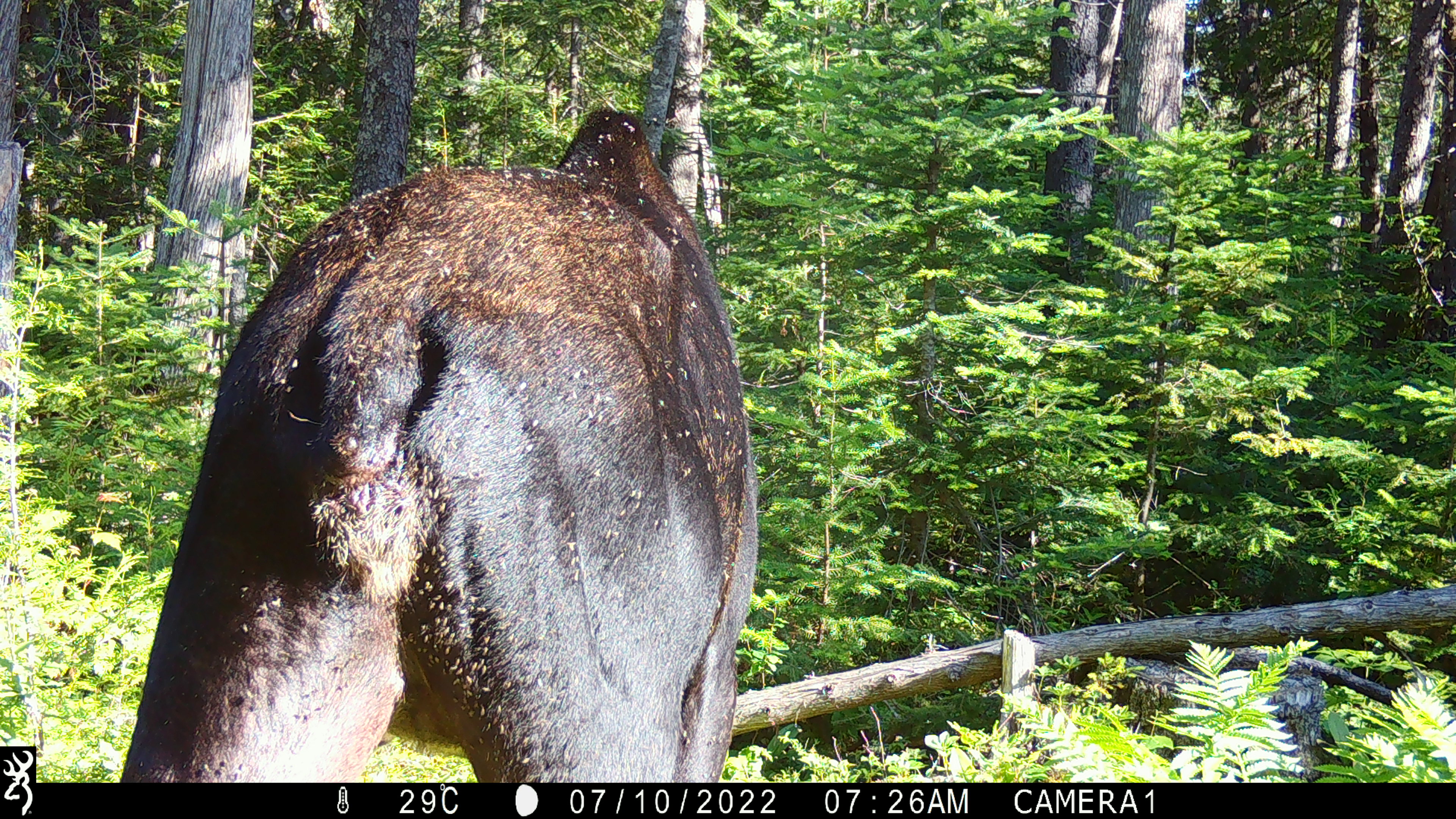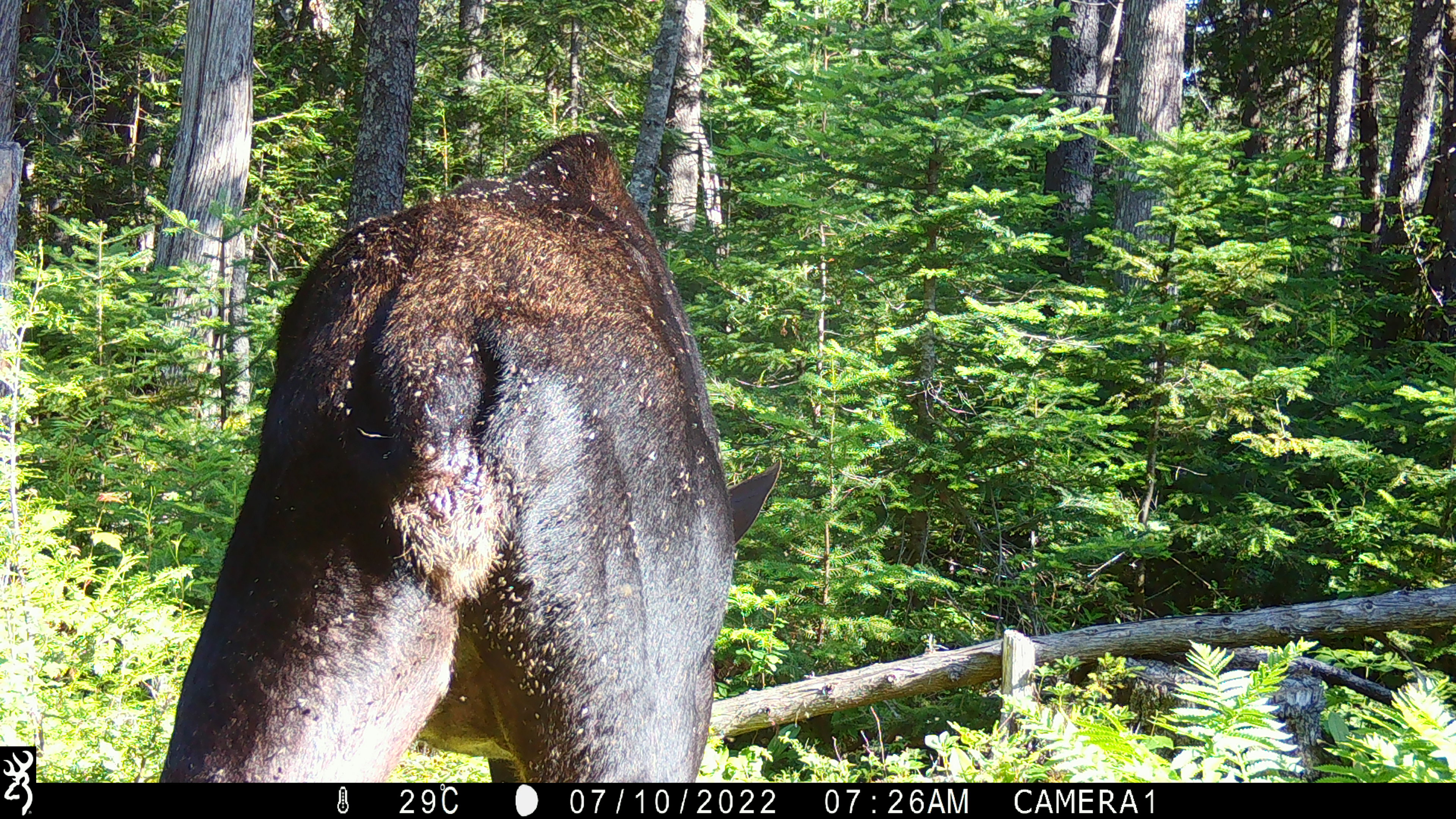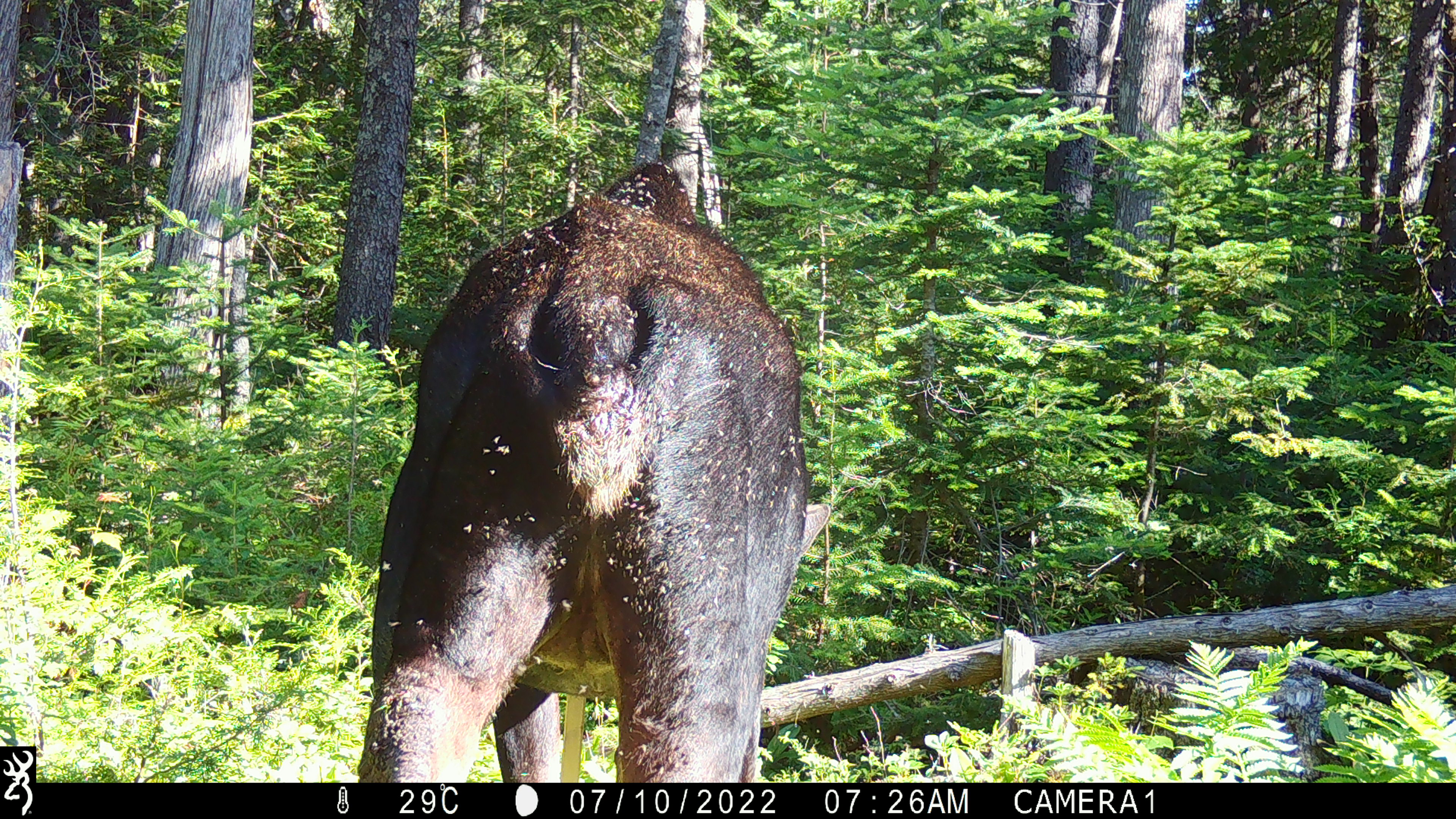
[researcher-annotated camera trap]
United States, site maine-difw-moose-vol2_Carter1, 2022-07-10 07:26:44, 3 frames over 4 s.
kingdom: Animalia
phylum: Chordata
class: Mammalia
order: Artiodactyla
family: Cervidae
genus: Alces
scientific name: Alces alces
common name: moose